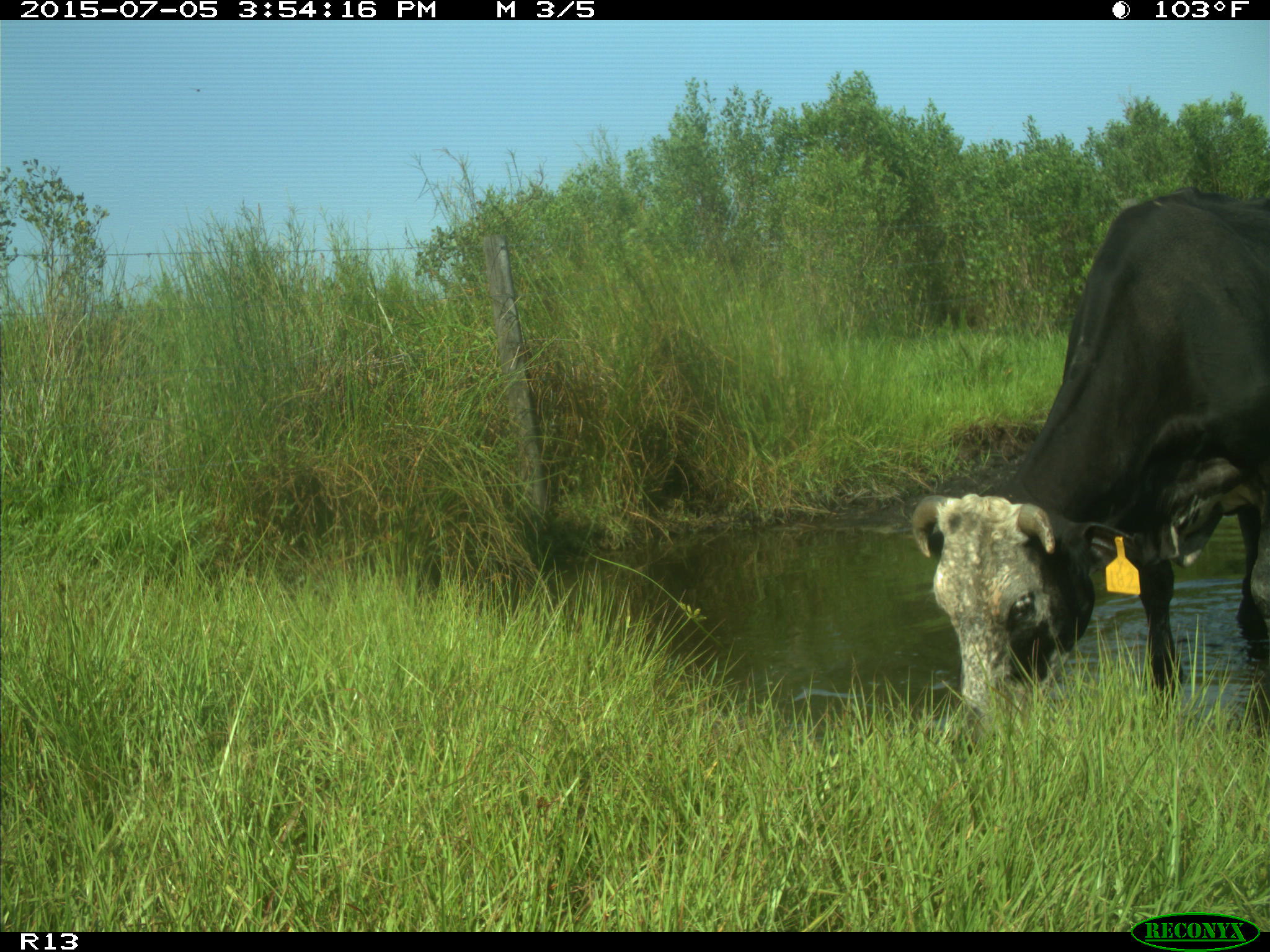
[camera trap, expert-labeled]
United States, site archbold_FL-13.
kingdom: Animalia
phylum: Chordata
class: Mammalia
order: Artiodactyla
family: Bovidae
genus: Bos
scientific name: Bos taurus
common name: domestic cow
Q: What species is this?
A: Bos taurus (domestic cow).